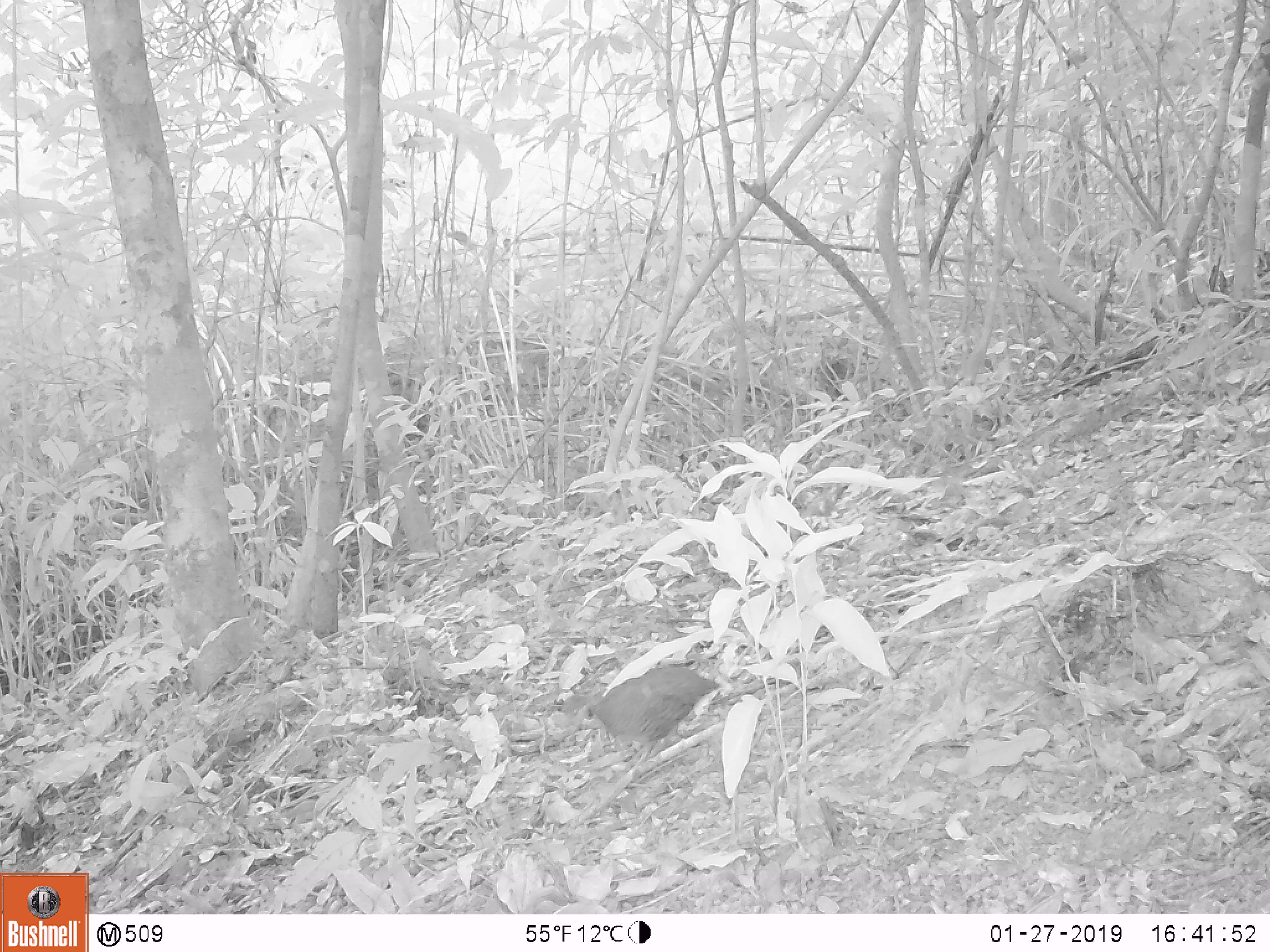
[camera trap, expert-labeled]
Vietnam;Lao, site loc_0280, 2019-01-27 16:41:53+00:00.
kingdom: Animalia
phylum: Chordata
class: Aves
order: Galliformes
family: Phasianidae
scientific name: Phasianidae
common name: partridge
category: unidentified partridge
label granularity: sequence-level